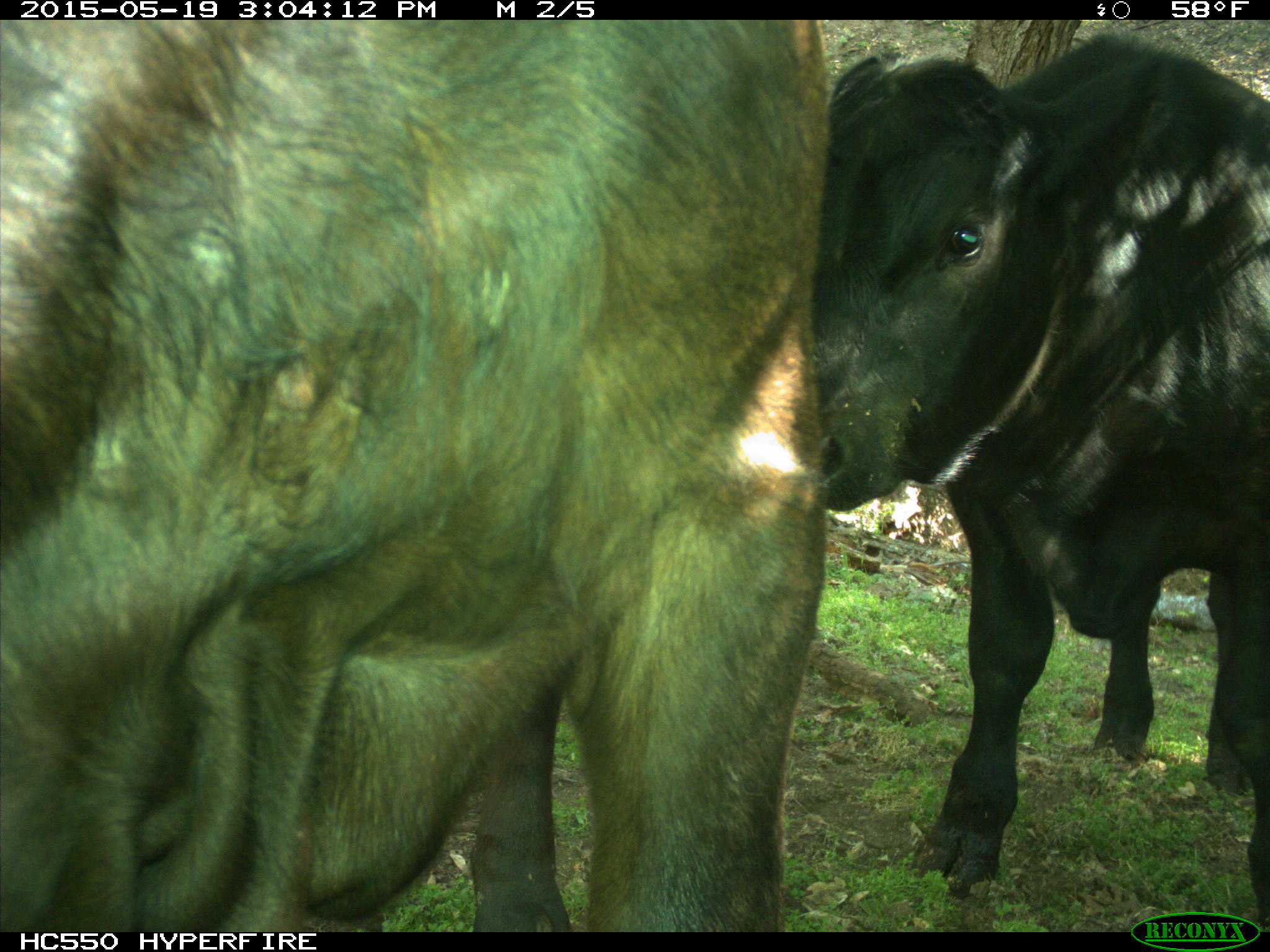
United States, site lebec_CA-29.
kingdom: Animalia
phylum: Chordata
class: Mammalia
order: Artiodactyla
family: Bovidae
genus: Bos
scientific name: Bos taurus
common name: domestic cow